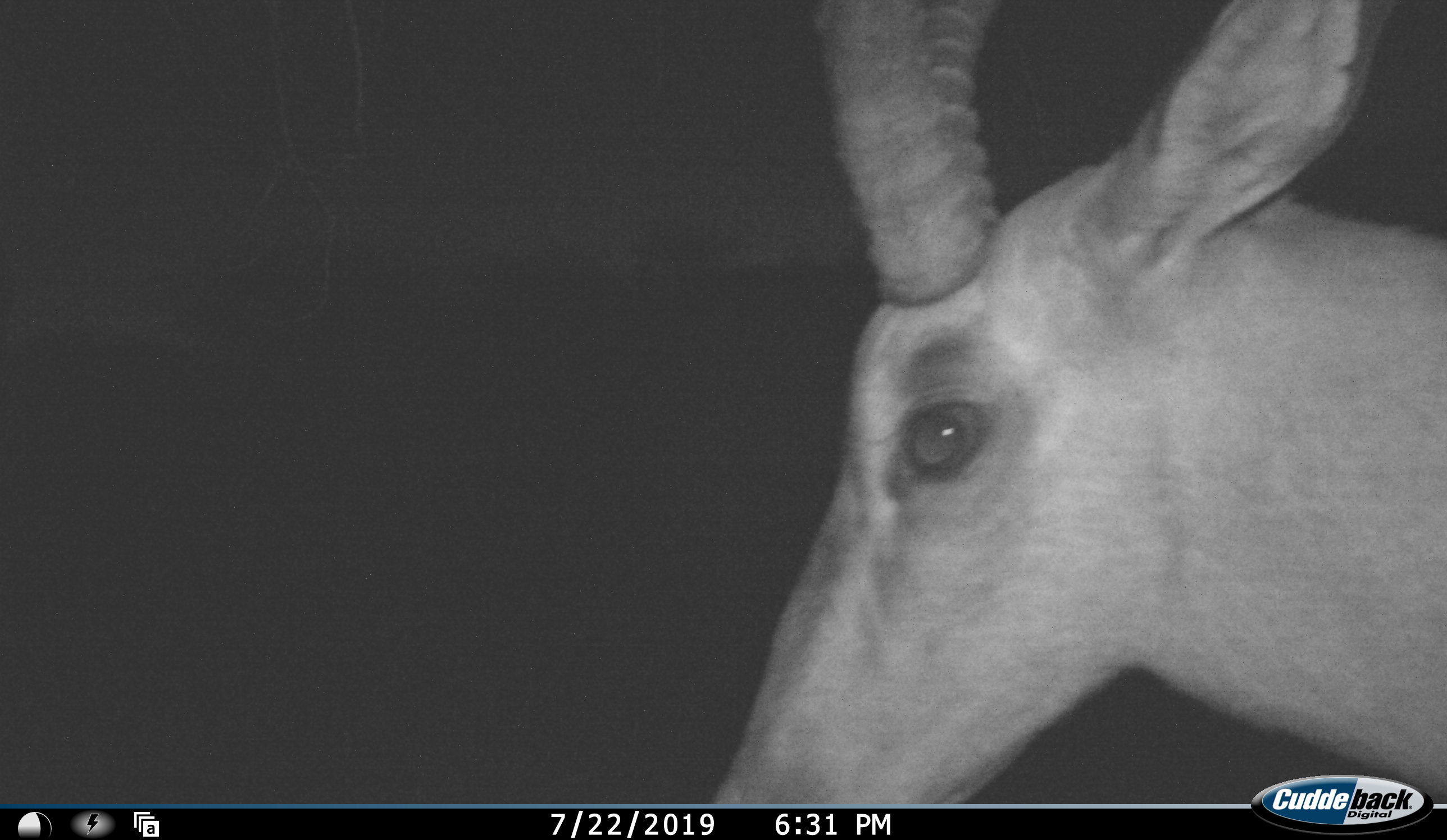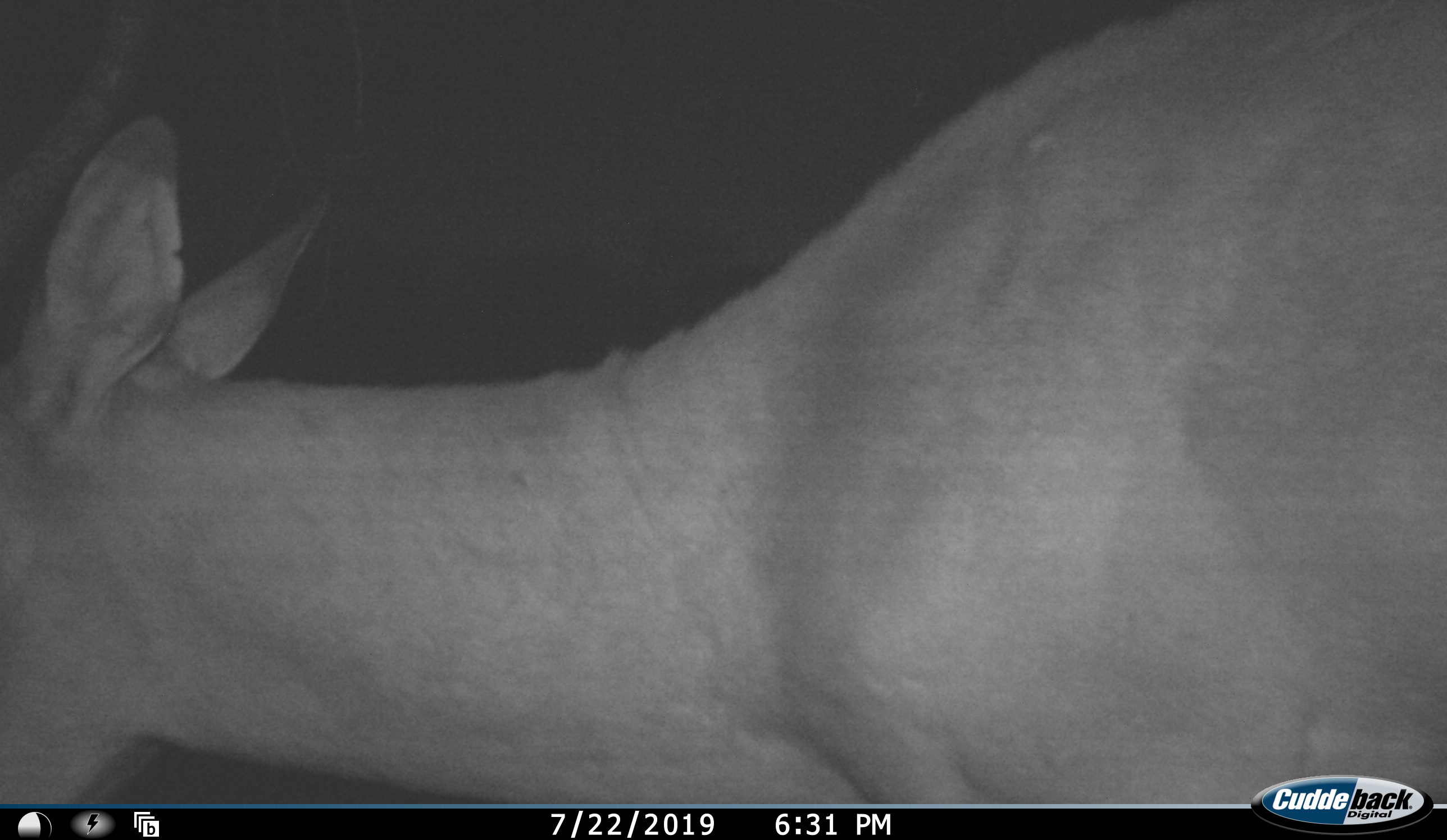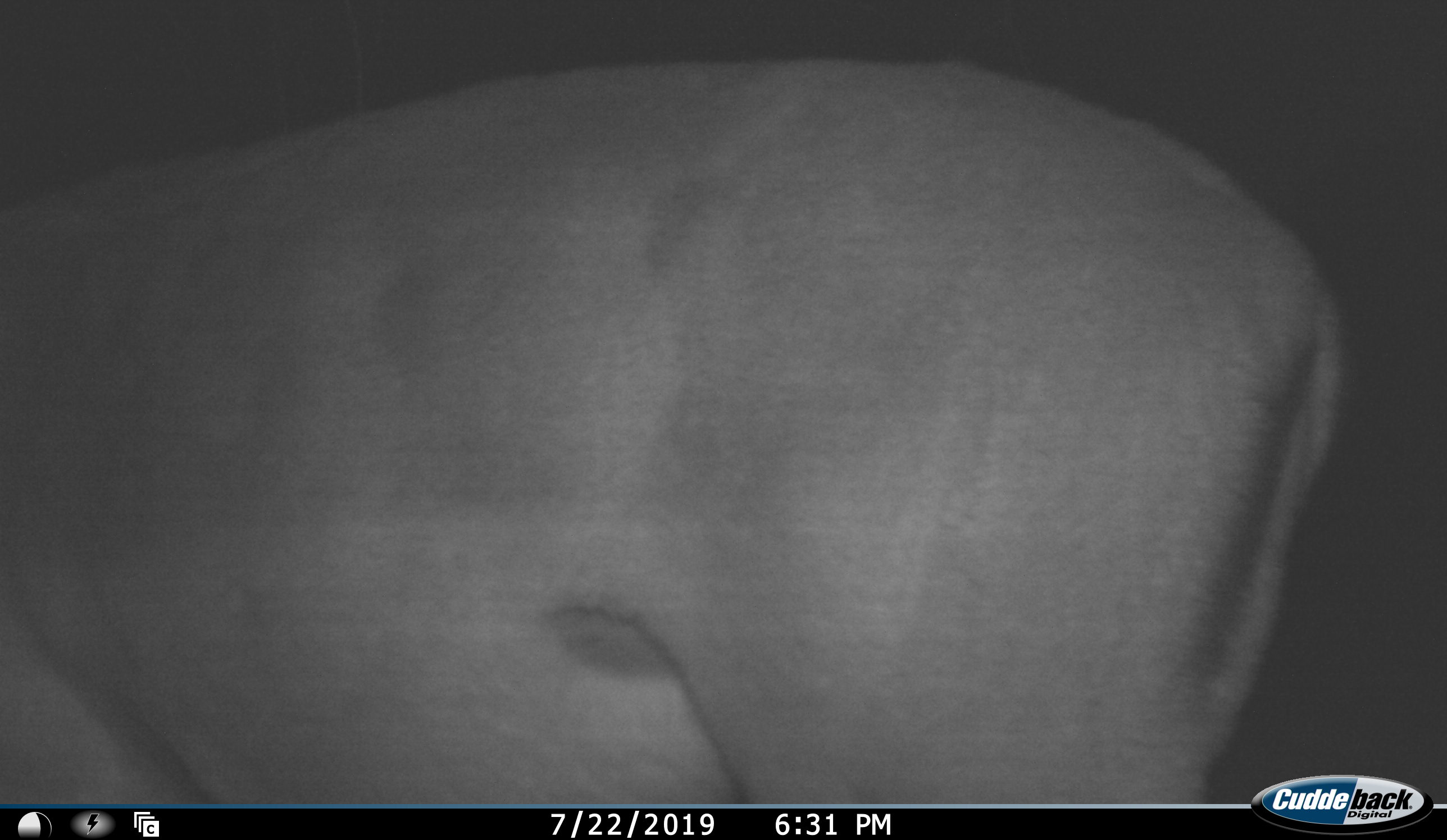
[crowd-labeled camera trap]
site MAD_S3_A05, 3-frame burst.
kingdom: Animalia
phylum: Chordata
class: Mammalia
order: Artiodactyla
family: Bovidae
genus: Aepyceros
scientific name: Aepyceros melampus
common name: impala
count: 1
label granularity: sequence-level